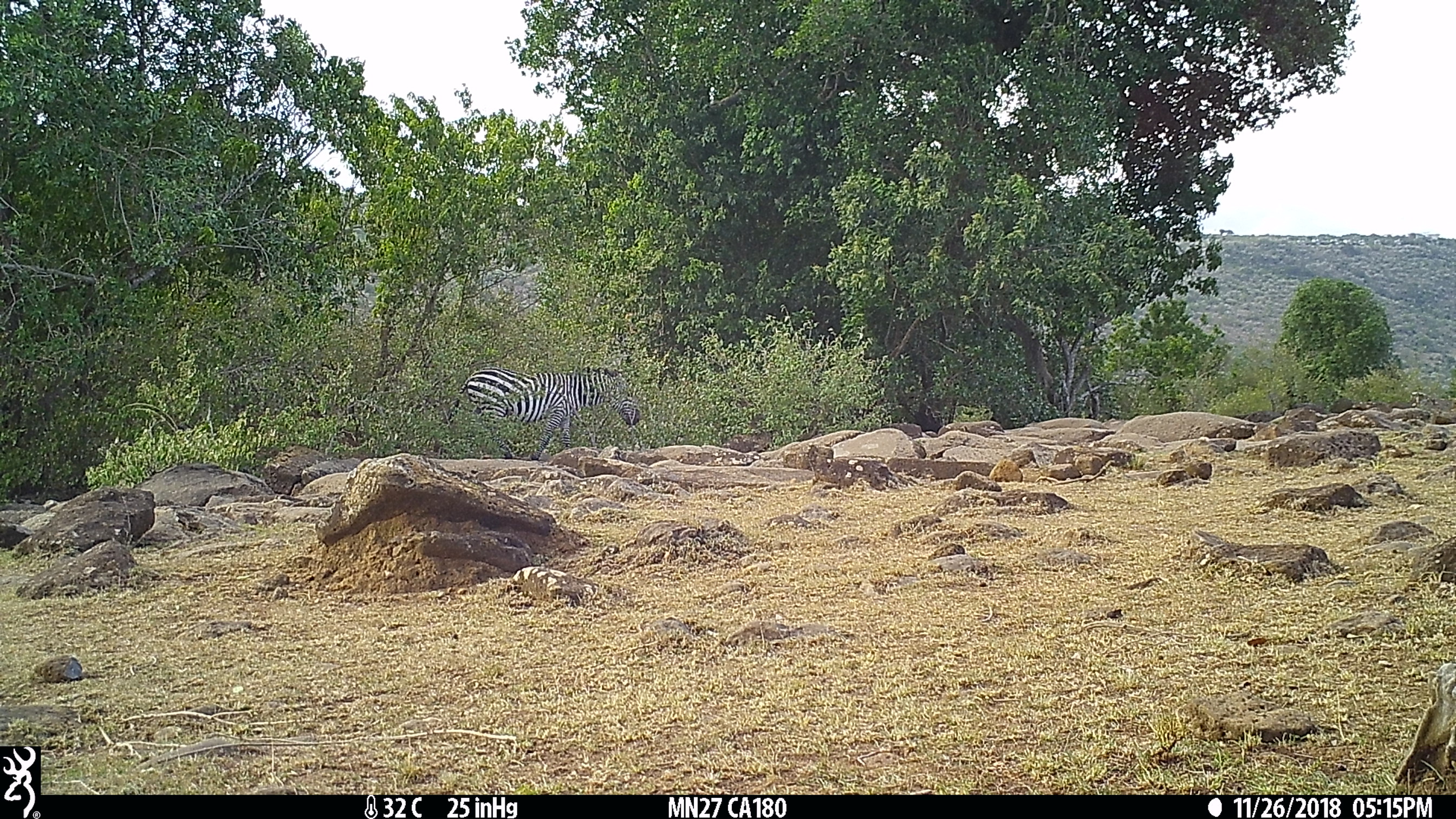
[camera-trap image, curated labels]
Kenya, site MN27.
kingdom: Animalia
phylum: Chordata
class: Mammalia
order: Perissodactyla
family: Equidae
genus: Equus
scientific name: Equus quagga burchellii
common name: burchell's zebra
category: zebra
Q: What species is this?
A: Zebra (burchell's zebra) (Equus quagga burchellii).